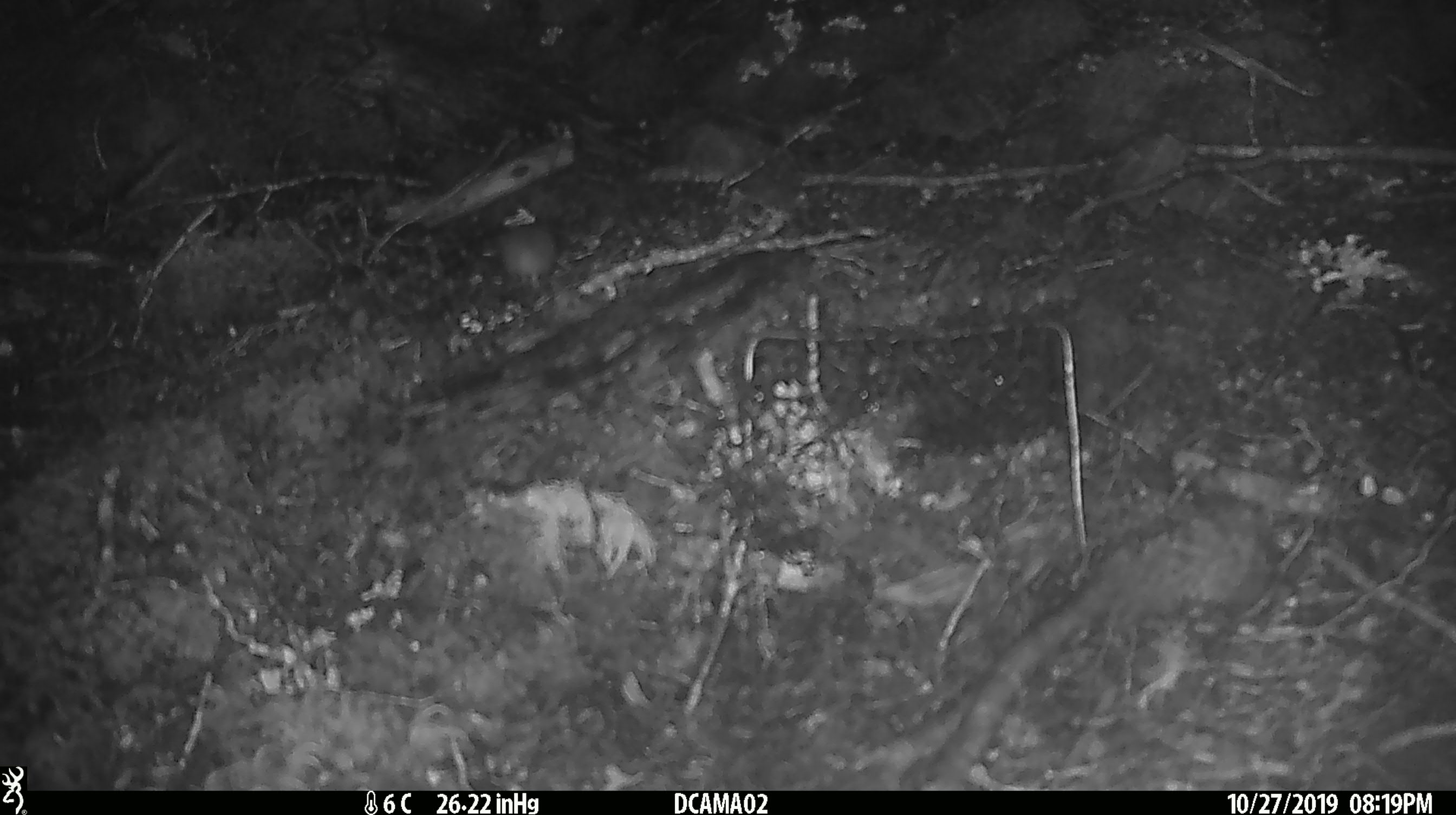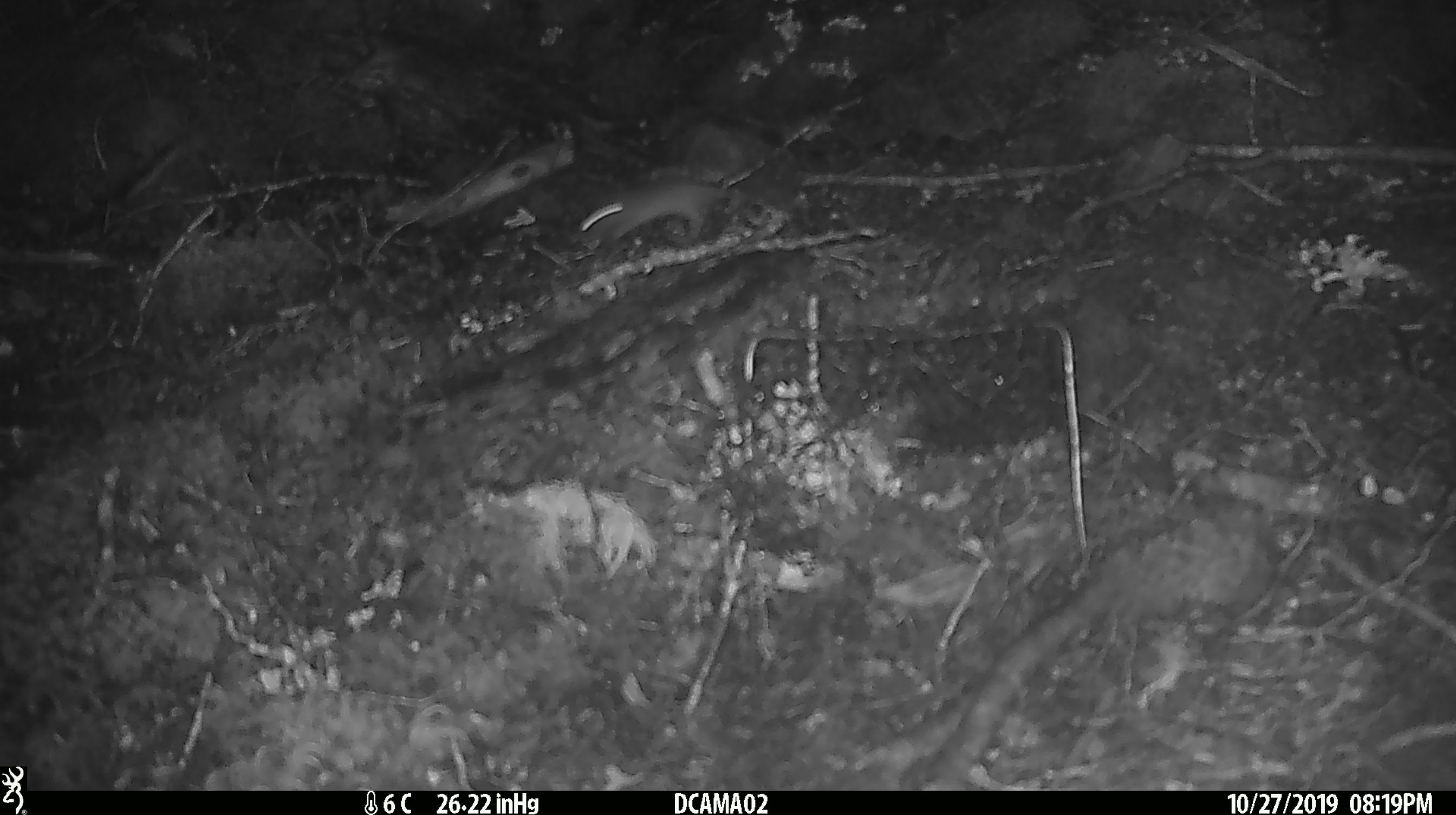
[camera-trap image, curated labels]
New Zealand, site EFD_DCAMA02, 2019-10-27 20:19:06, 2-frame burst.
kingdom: Animalia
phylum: Chordata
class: Mammalia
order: Rodentia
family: Muridae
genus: Mus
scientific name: Mus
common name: mouse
Mouse (Mus).